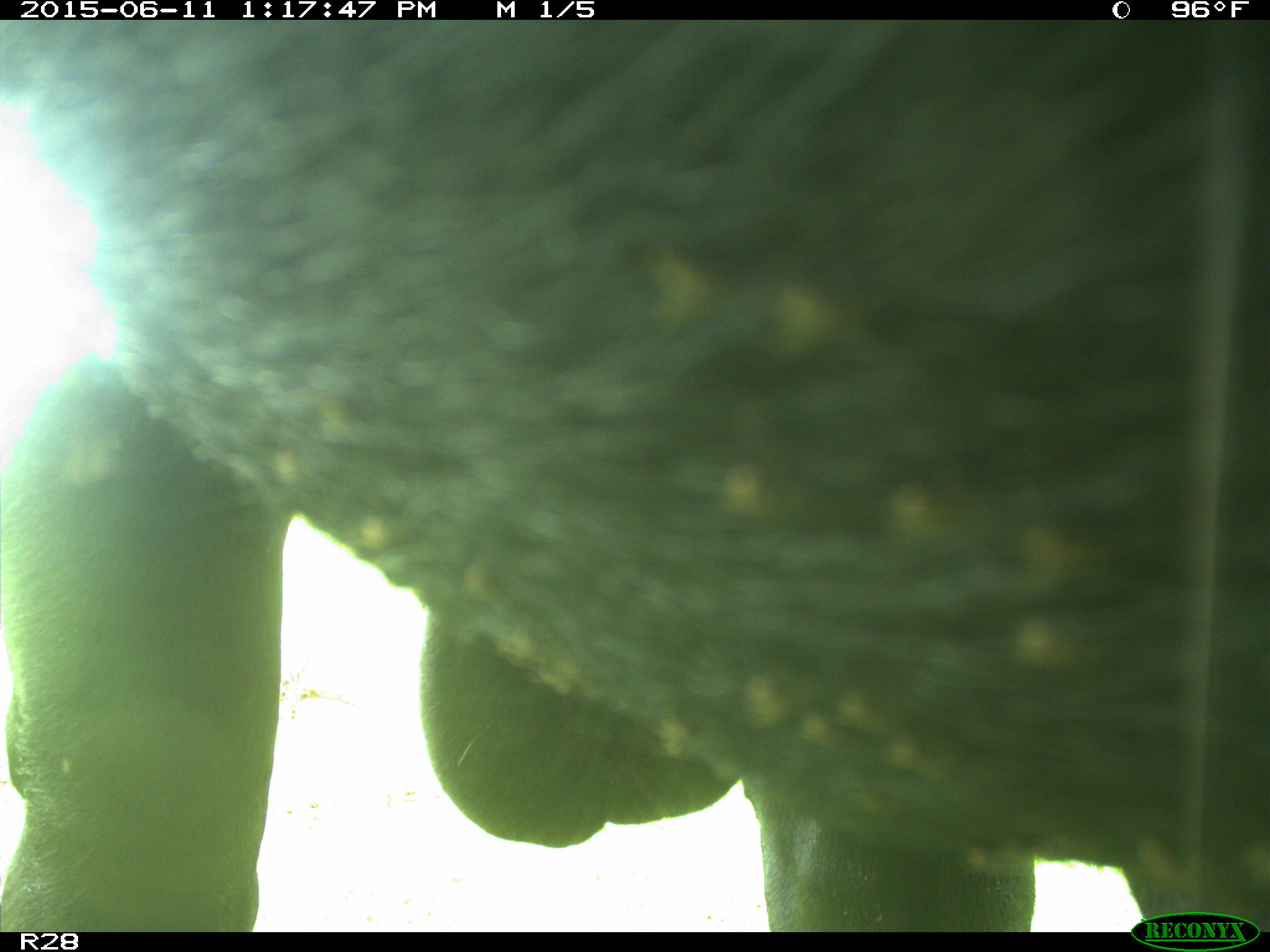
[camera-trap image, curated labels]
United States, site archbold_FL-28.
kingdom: Animalia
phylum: Chordata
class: Mammalia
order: Artiodactyla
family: Bovidae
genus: Bos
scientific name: Bos taurus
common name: domestic cow